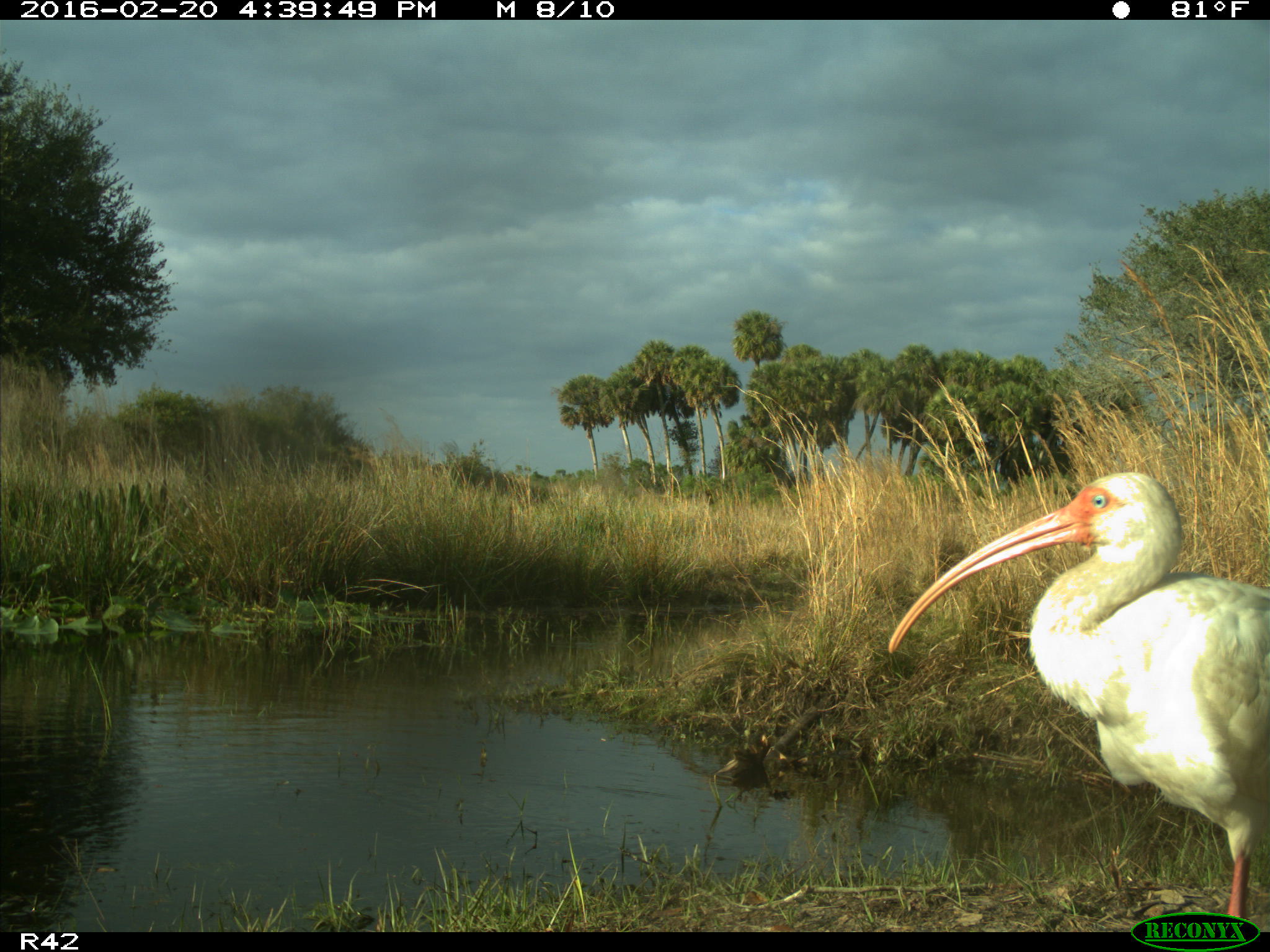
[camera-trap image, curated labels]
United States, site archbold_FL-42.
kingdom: Animalia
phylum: Chordata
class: Aves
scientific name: Aves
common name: birds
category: unidentified bird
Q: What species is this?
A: Unidentified bird (birds) (Aves).